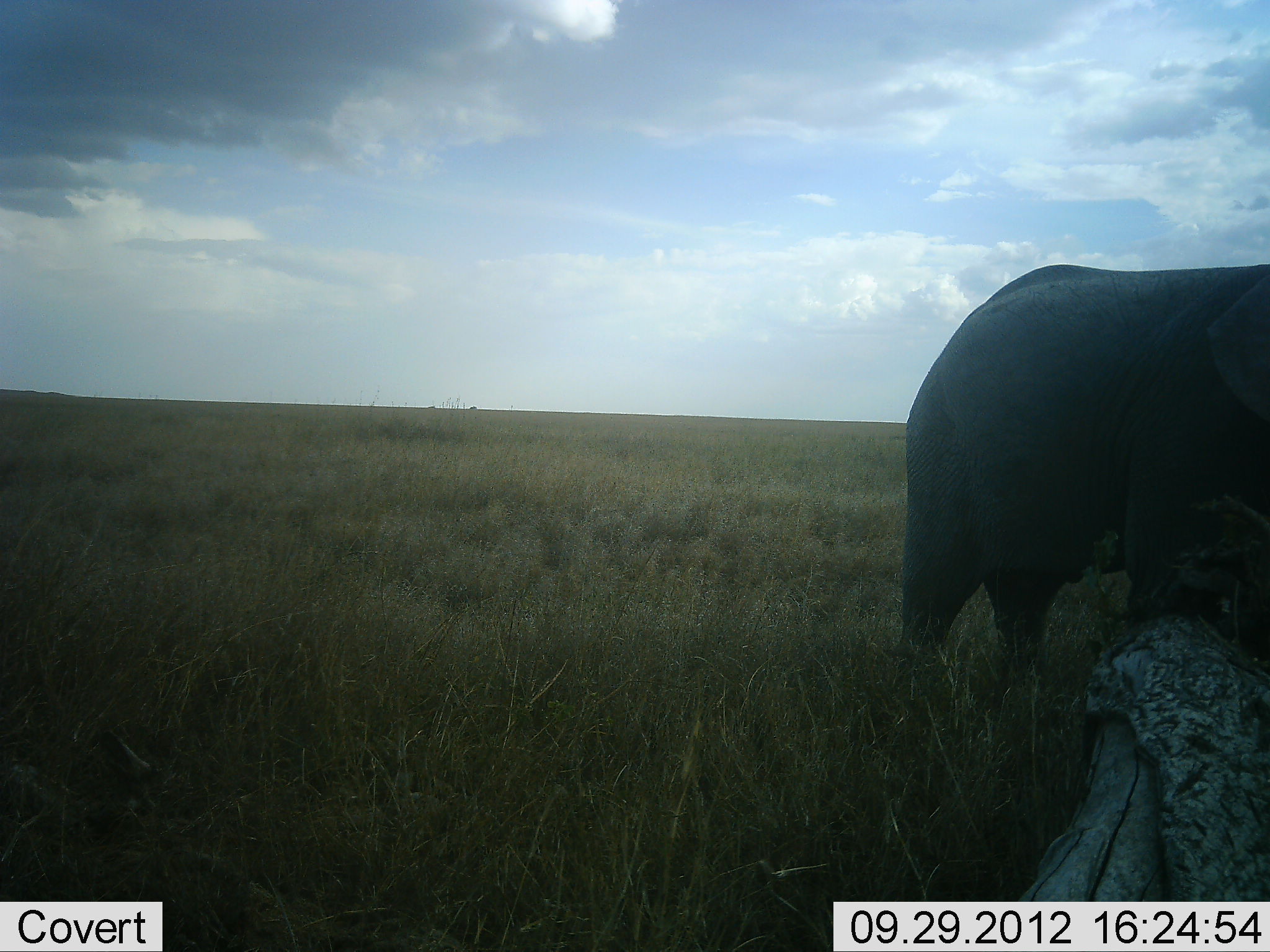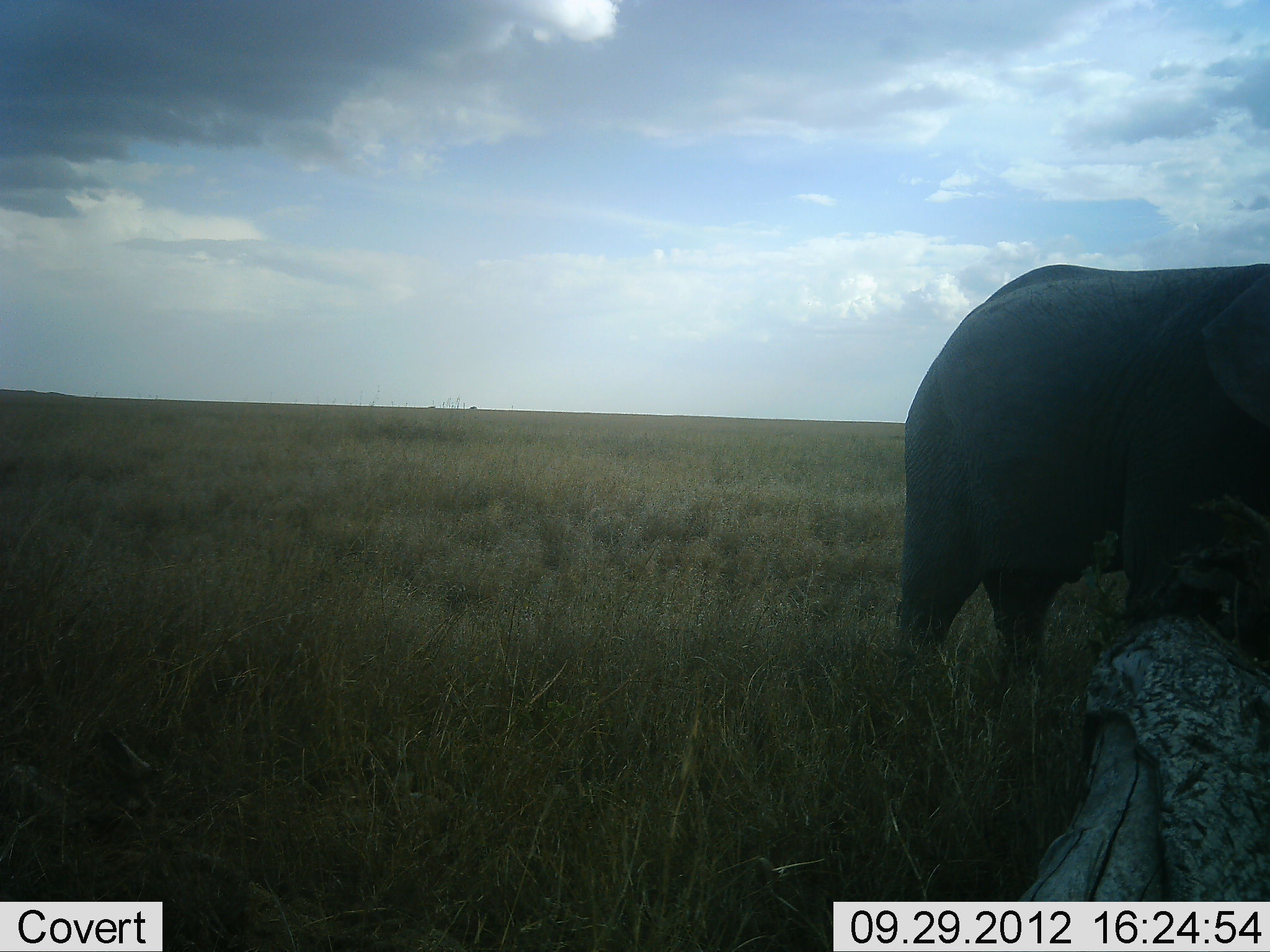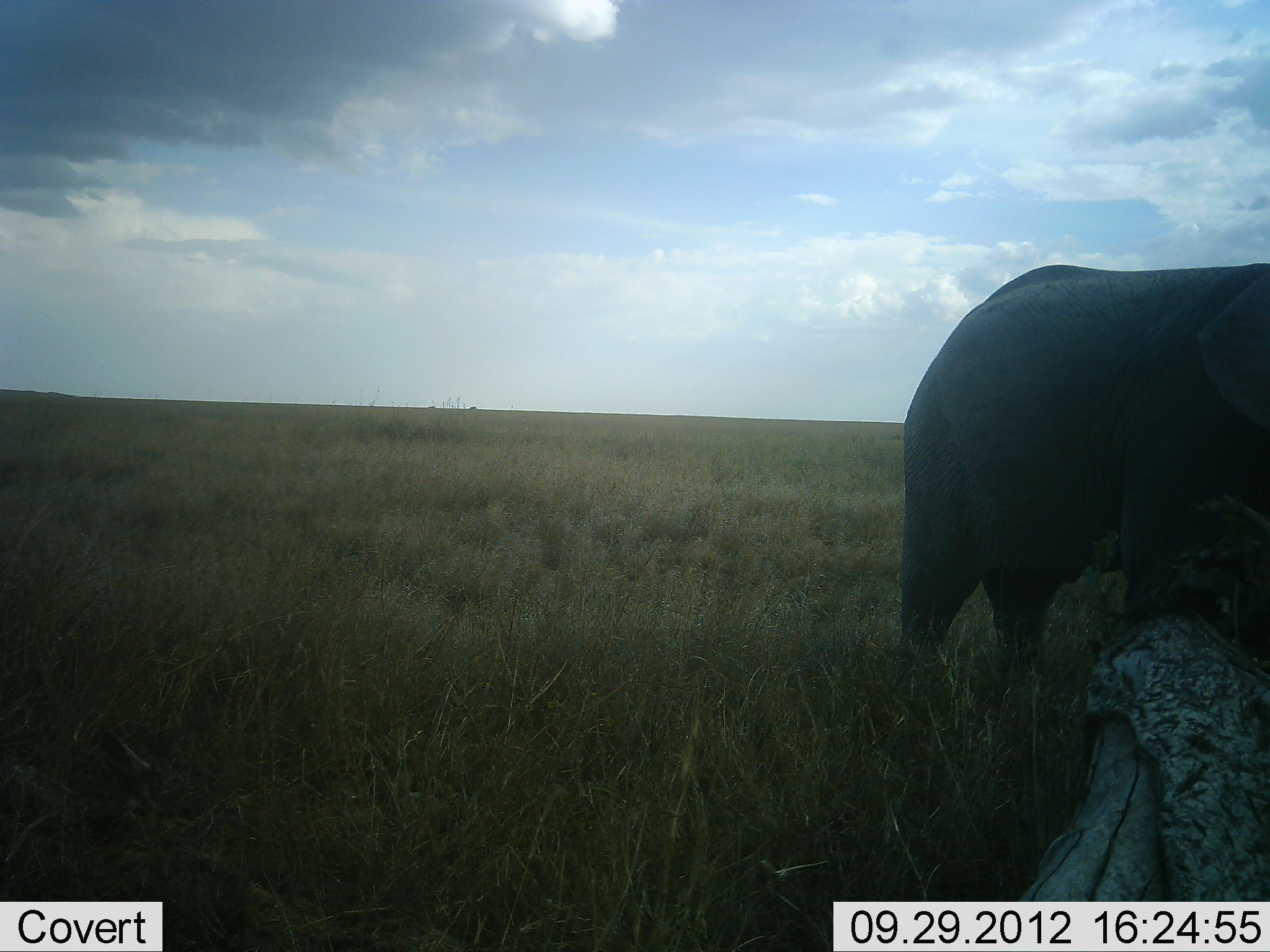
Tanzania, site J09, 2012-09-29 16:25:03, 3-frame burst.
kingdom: Animalia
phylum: Chordata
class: Mammalia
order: Proboscidea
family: Elephantidae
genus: Loxodonta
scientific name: Loxodonta africana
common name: african bush elephant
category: elephant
Elephant (african bush elephant) (Loxodonta africana), count 1. Behavior (volunteer vote fractions): standing 90%, resting 10%, moving 0%, interacting 0%. Young present (vote fraction): 0%. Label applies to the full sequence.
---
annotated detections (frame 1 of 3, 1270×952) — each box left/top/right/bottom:
animal: 895/265/1270/674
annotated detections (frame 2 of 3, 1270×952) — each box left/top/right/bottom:
animal: 895/263/1270/692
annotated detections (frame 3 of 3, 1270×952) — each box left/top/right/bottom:
animal: 895/263/1270/691